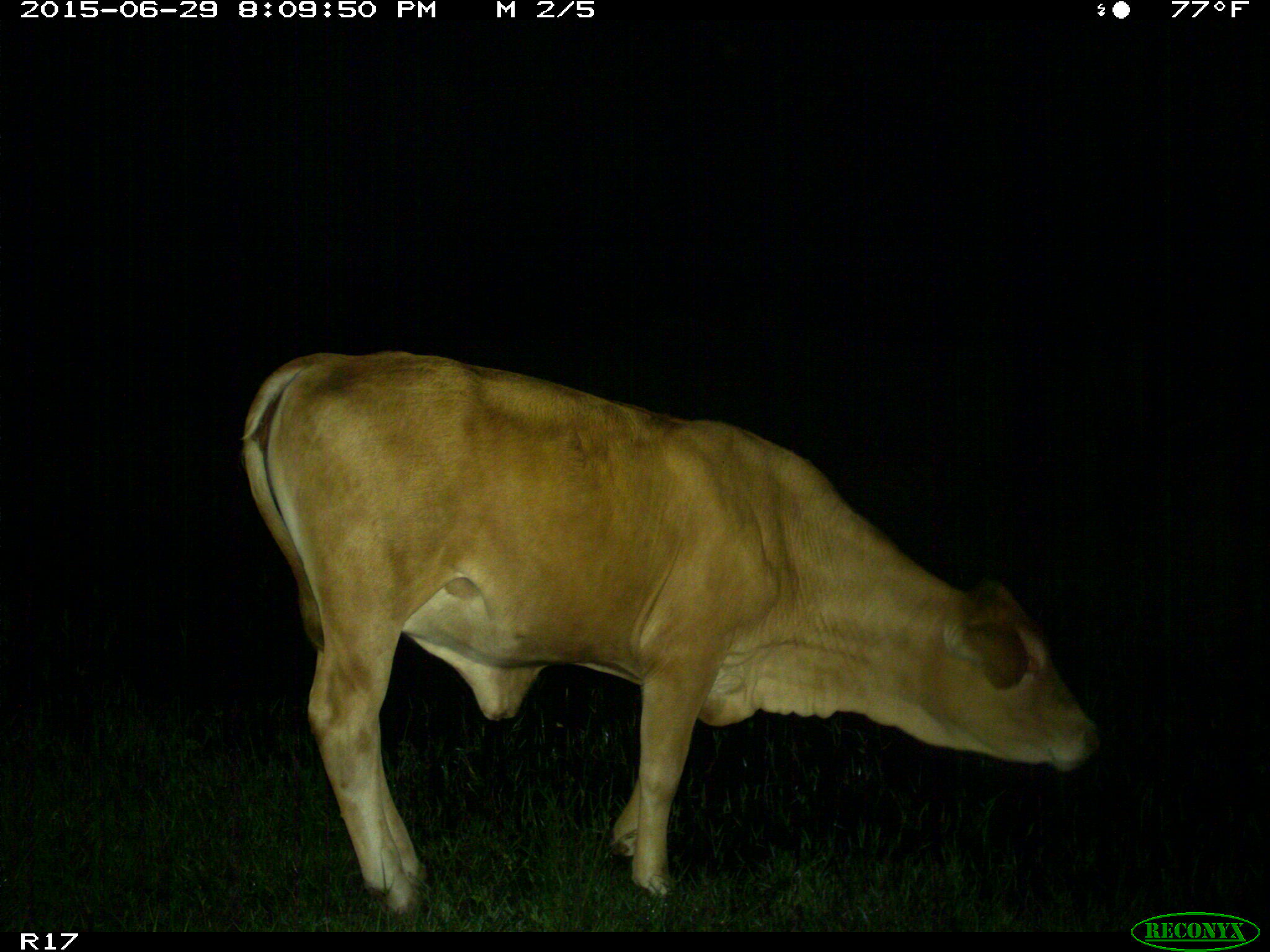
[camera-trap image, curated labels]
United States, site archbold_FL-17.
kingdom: Animalia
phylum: Chordata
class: Mammalia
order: Artiodactyla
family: Bovidae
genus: Bos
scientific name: Bos taurus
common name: domestic cow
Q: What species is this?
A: Bos taurus (domestic cow).